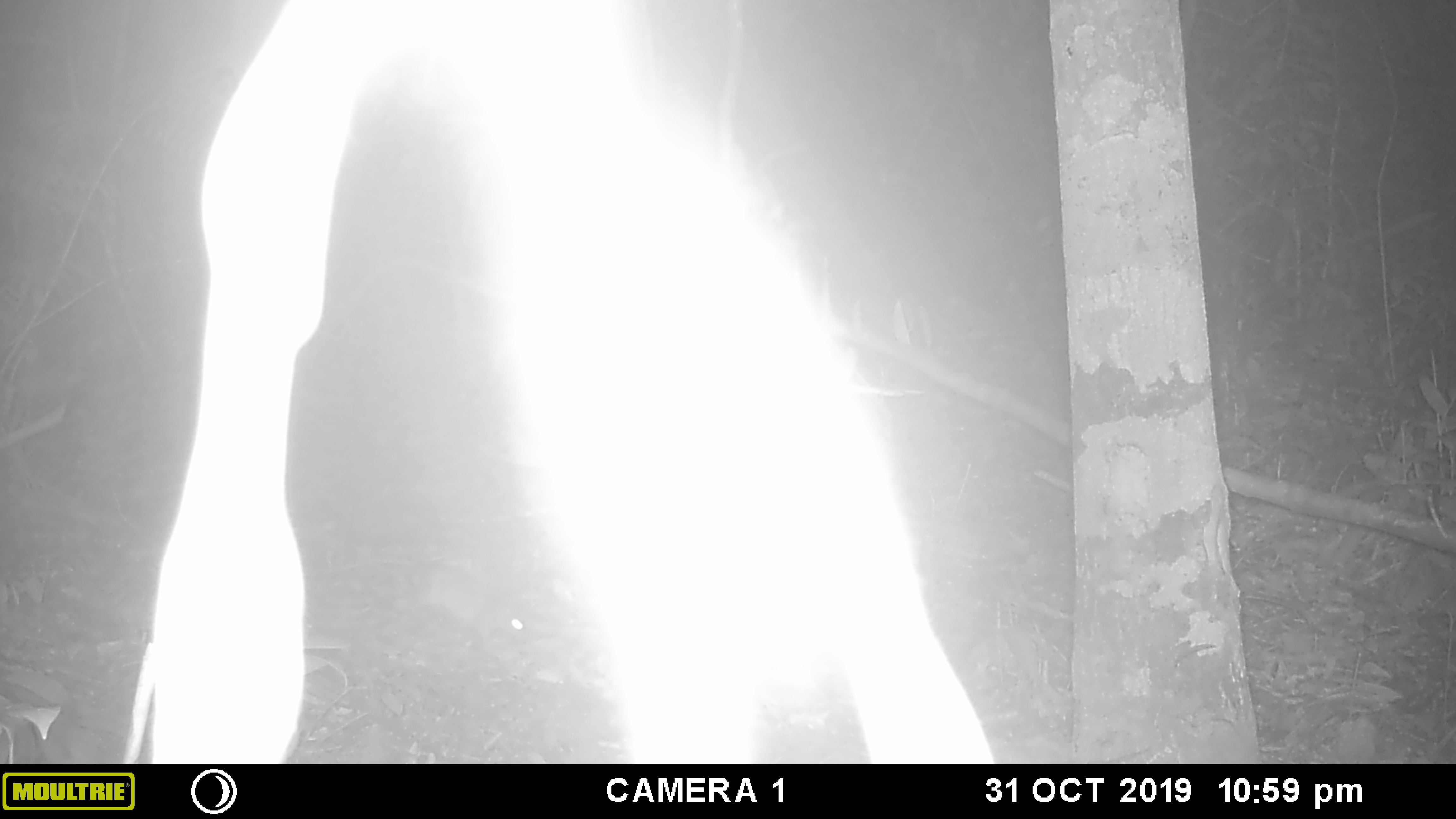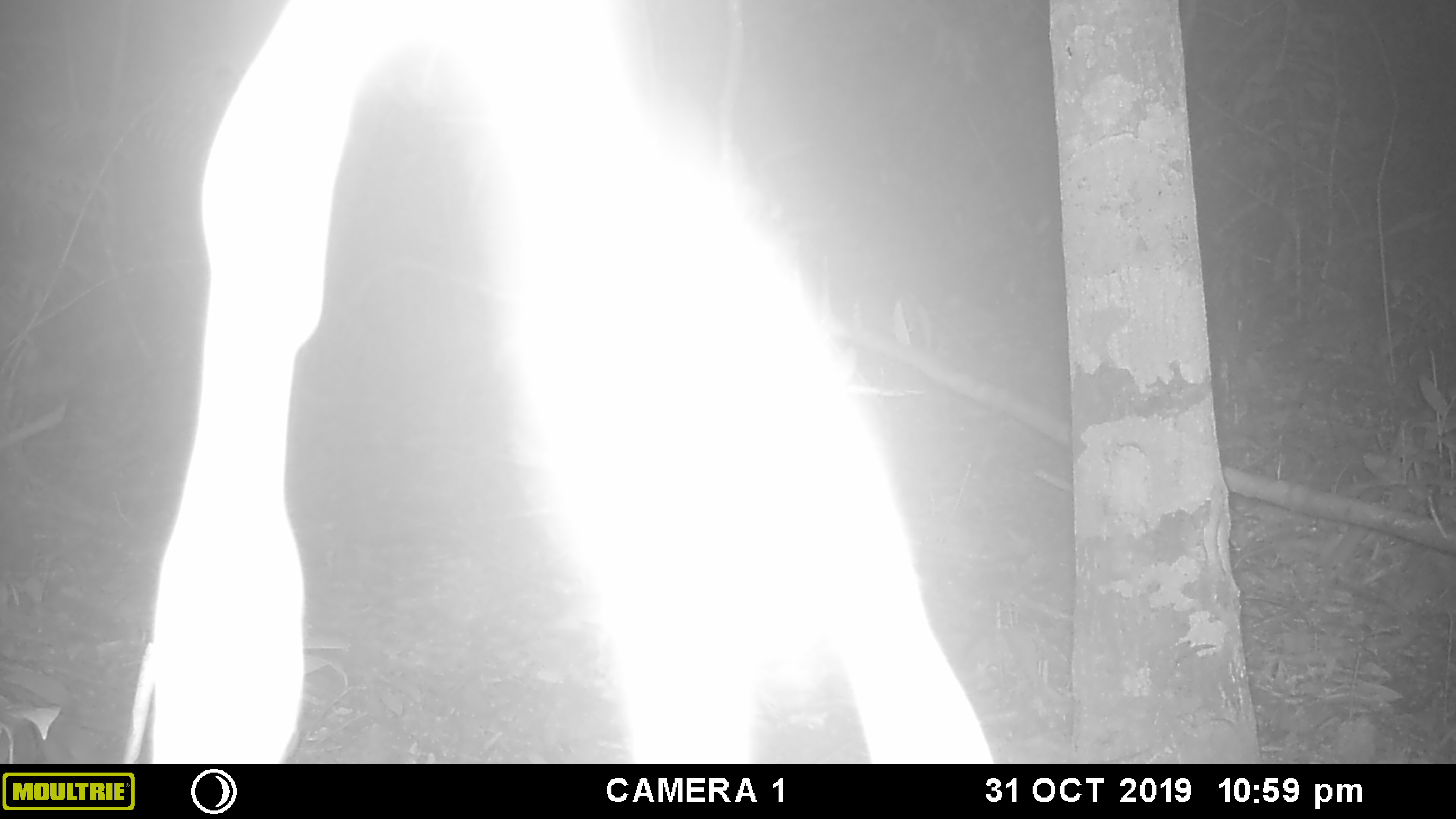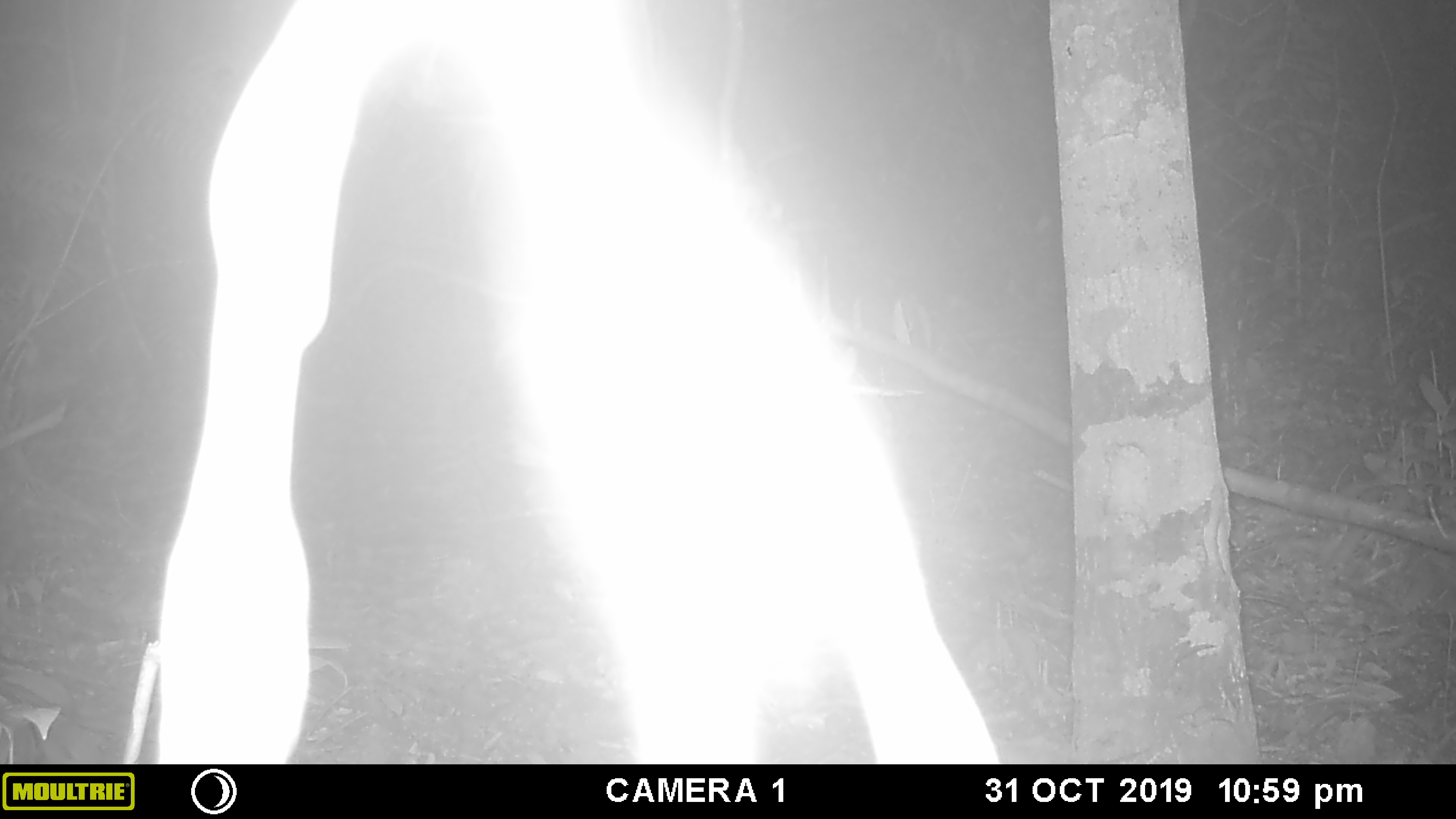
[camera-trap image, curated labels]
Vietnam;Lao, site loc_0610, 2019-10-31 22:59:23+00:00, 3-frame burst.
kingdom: Animalia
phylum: Chordata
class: Mammalia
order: Rodentia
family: Muridae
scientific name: Muridae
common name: old-world mice and rats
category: unidentified murid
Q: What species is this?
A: Unidentified murid (old-world mice and rats) (Muridae).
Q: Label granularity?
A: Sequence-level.